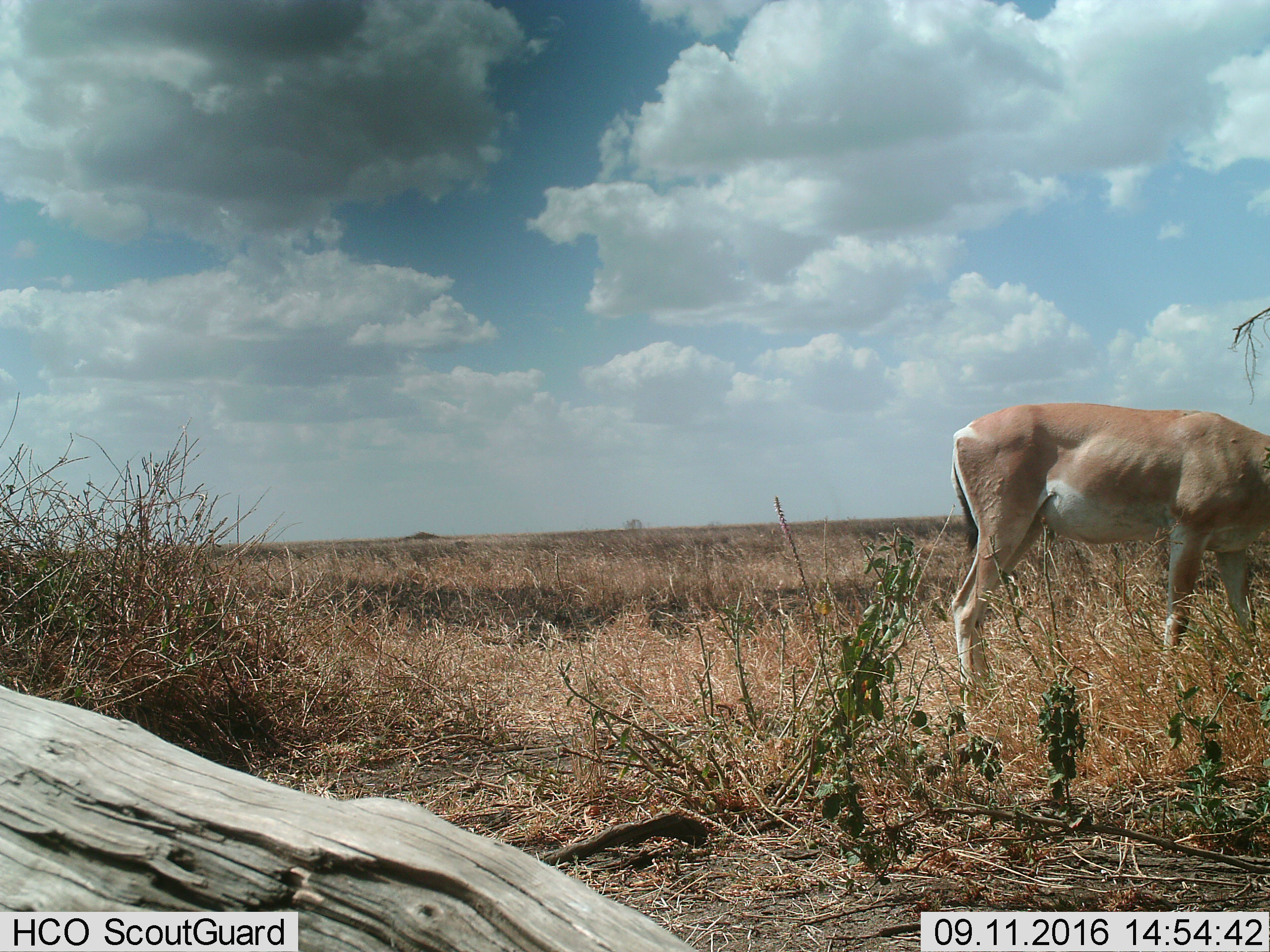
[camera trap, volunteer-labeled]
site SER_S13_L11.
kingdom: Animalia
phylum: Chordata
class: Mammalia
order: Artiodactyla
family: Bovidae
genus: Nanger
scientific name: Nanger granti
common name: grant's gazelle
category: gazellegrants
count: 1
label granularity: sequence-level